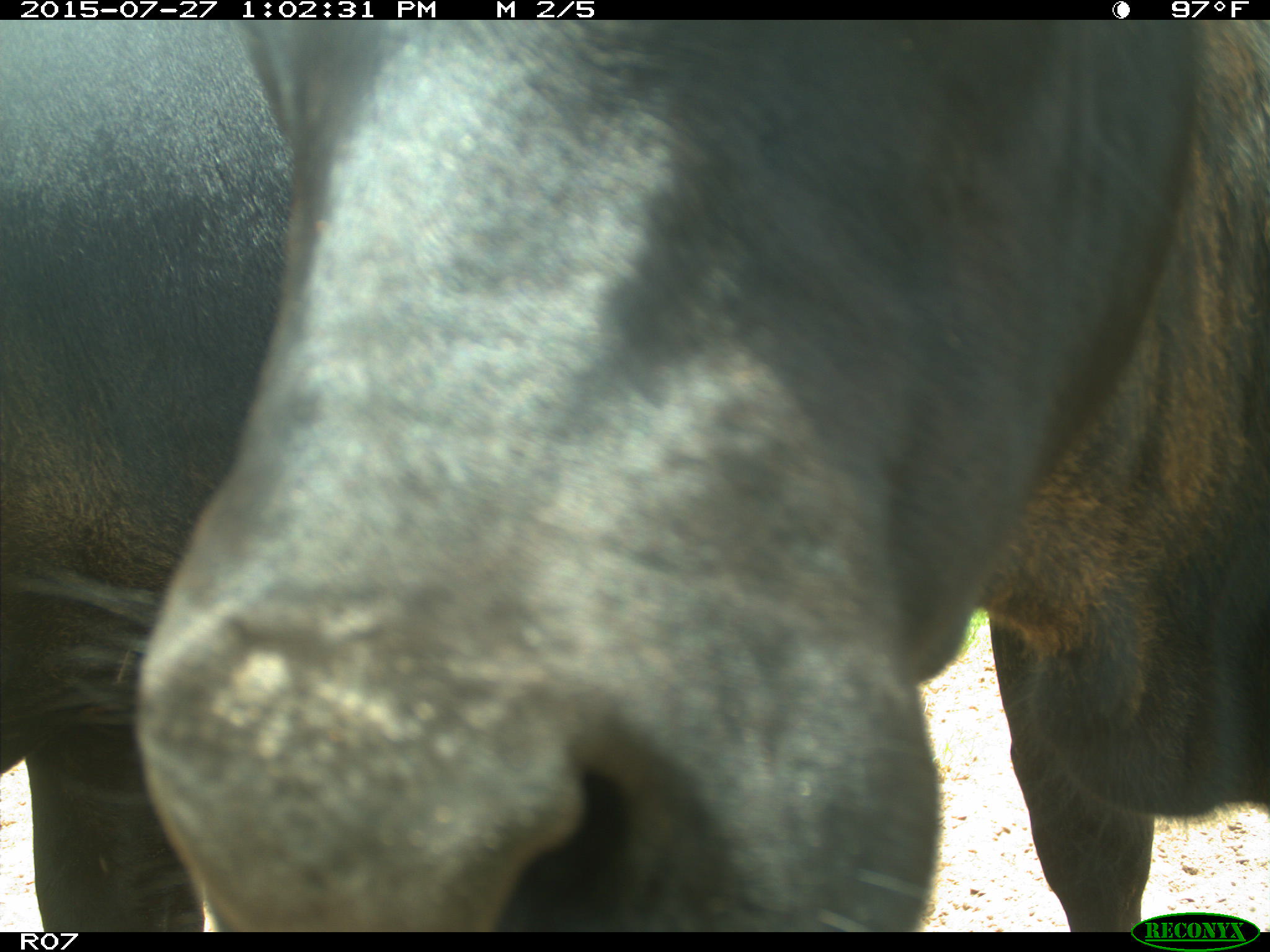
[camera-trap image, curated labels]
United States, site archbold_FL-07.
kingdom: Animalia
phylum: Chordata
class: Mammalia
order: Artiodactyla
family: Bovidae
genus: Bos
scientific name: Bos taurus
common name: domestic cow